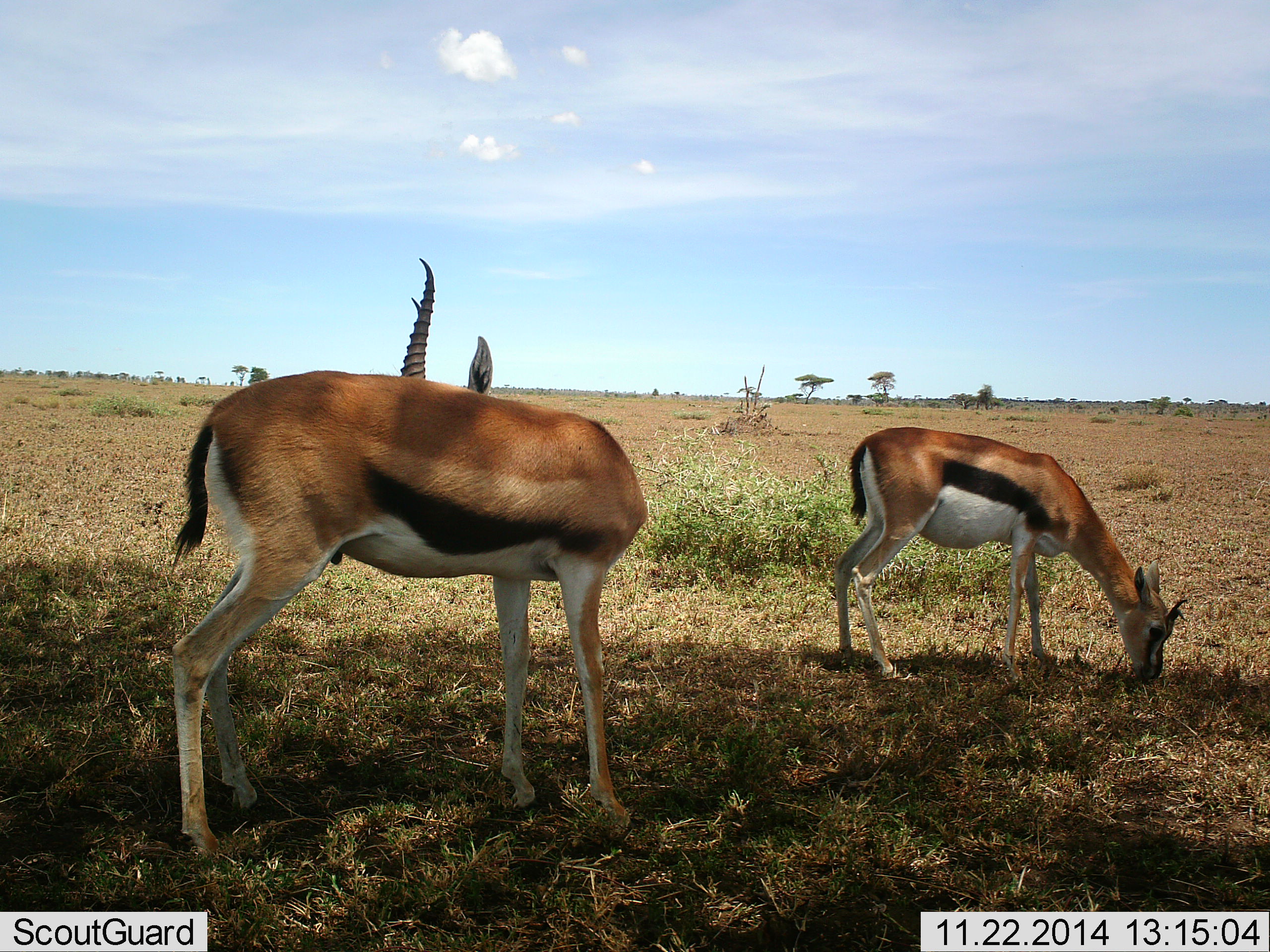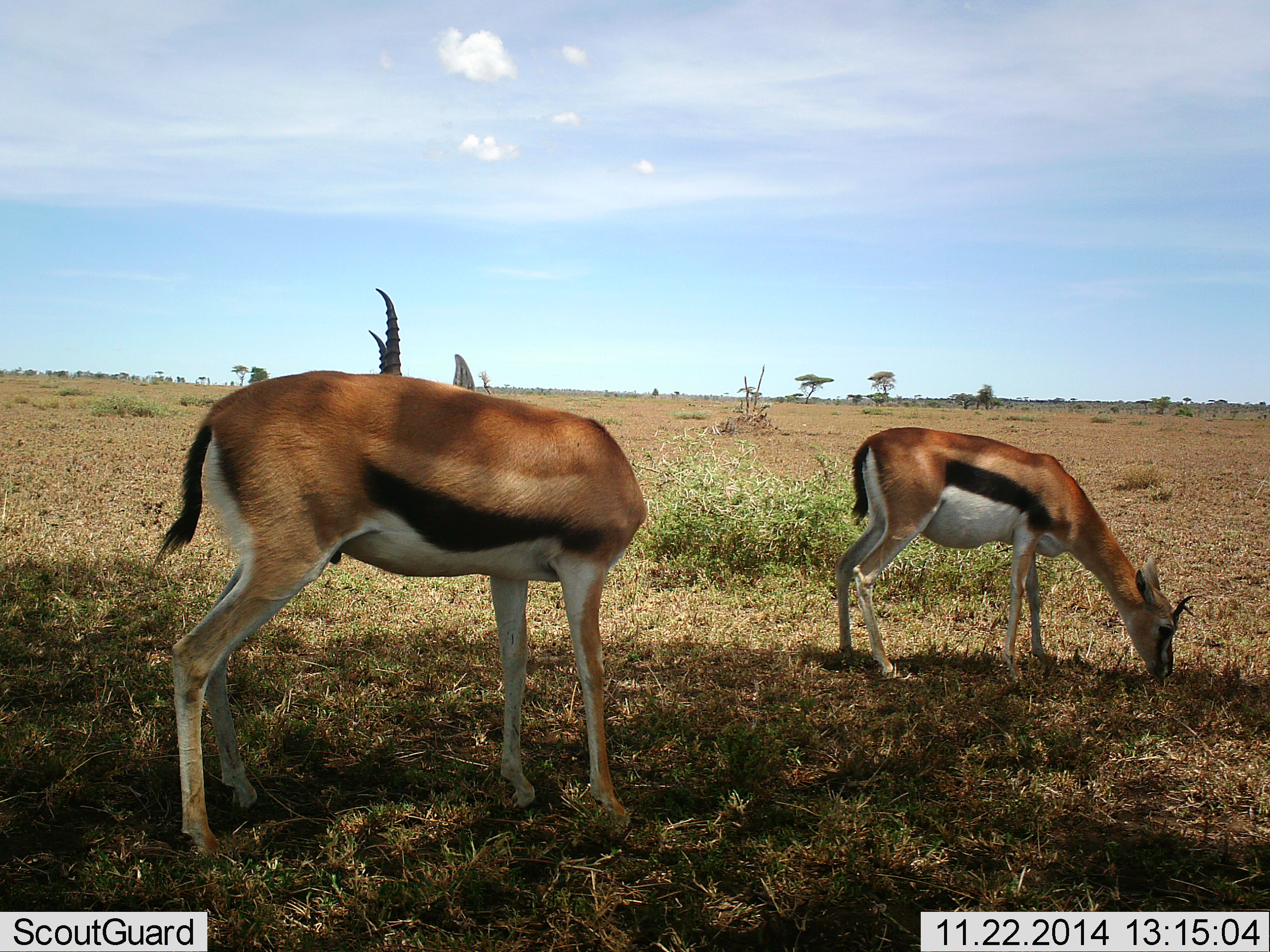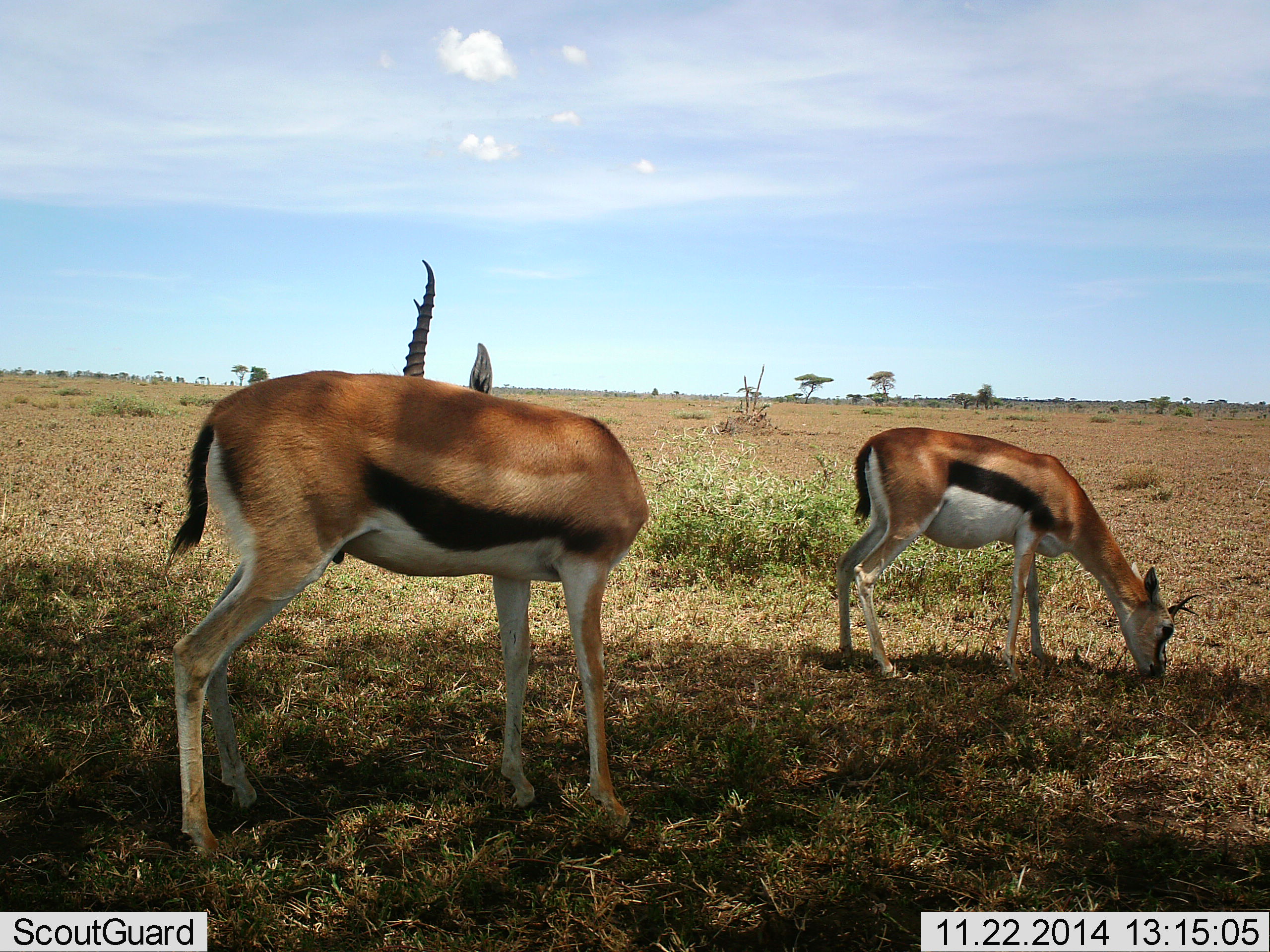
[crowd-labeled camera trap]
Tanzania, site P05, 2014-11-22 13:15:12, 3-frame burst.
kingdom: Animalia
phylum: Chordata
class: Mammalia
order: Artiodactyla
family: Bovidae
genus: Eudorcas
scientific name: Eudorcas thomsonii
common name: thomson's gazelle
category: gazellethomsons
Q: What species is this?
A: Gazellethomsons (thomson's gazelle) (Eudorcas thomsonii).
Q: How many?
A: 2.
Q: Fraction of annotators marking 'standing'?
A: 80%.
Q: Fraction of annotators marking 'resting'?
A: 0%.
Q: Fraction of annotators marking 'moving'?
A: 0%.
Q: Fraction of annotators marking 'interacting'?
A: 0%.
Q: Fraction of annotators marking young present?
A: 0%.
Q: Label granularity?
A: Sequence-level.